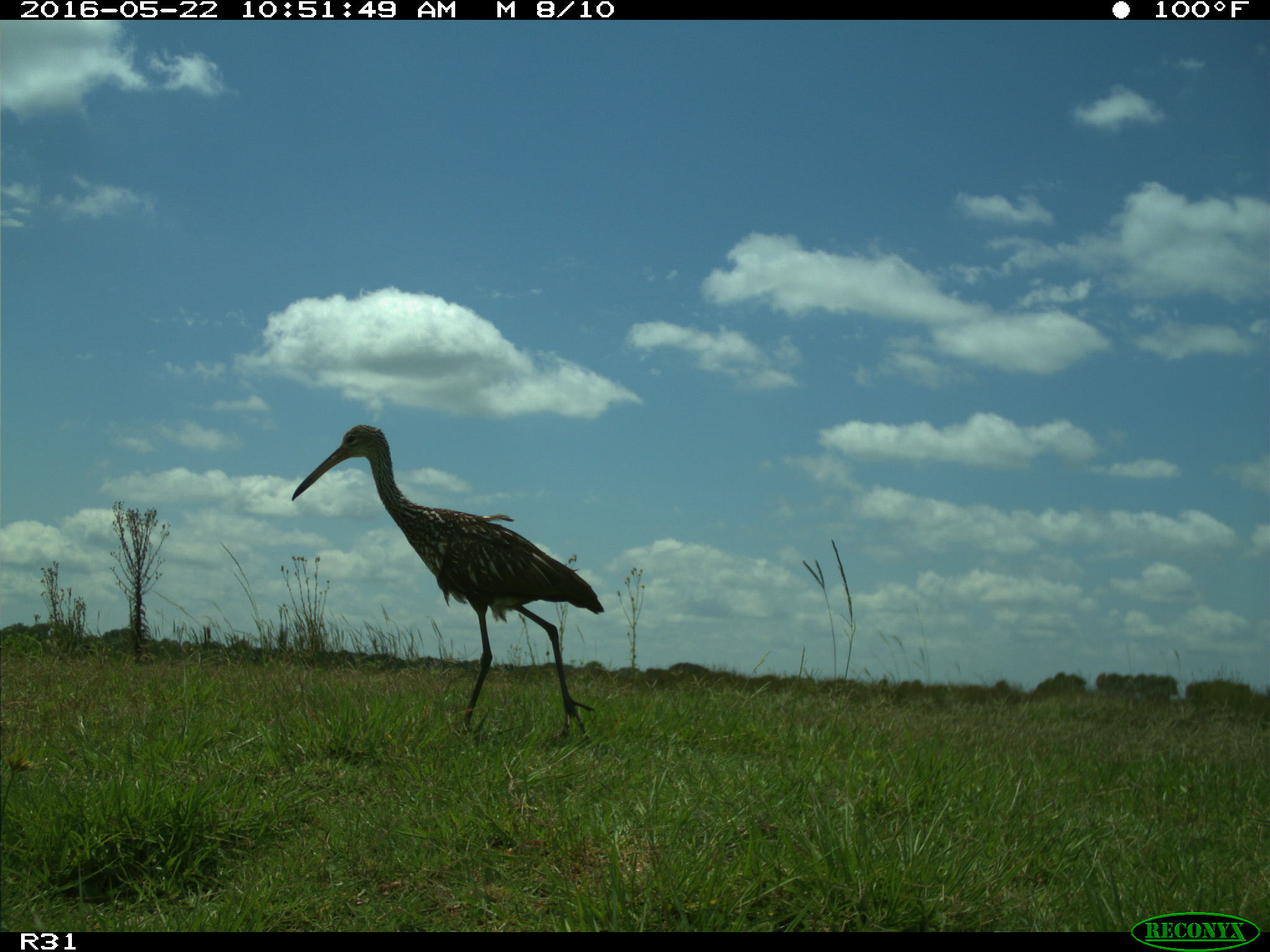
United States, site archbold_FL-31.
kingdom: Animalia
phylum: Chordata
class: Aves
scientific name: Aves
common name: birds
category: unidentified bird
Unidentified bird (birds) (Aves).